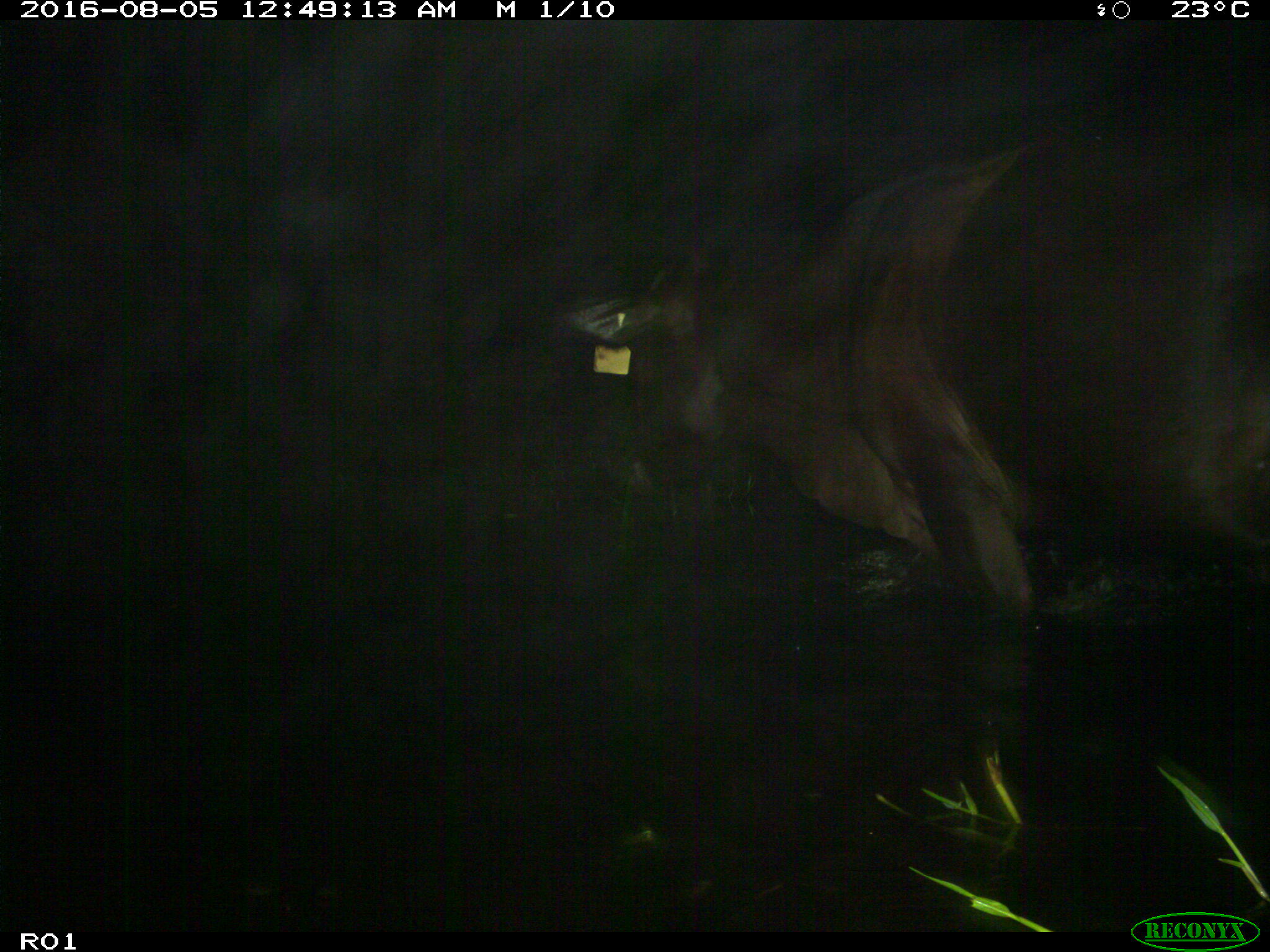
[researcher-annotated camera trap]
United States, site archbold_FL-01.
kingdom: Animalia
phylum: Chordata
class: Mammalia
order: Artiodactyla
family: Bovidae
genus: Bos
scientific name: Bos taurus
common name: domestic cow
Bos taurus (domestic cow).